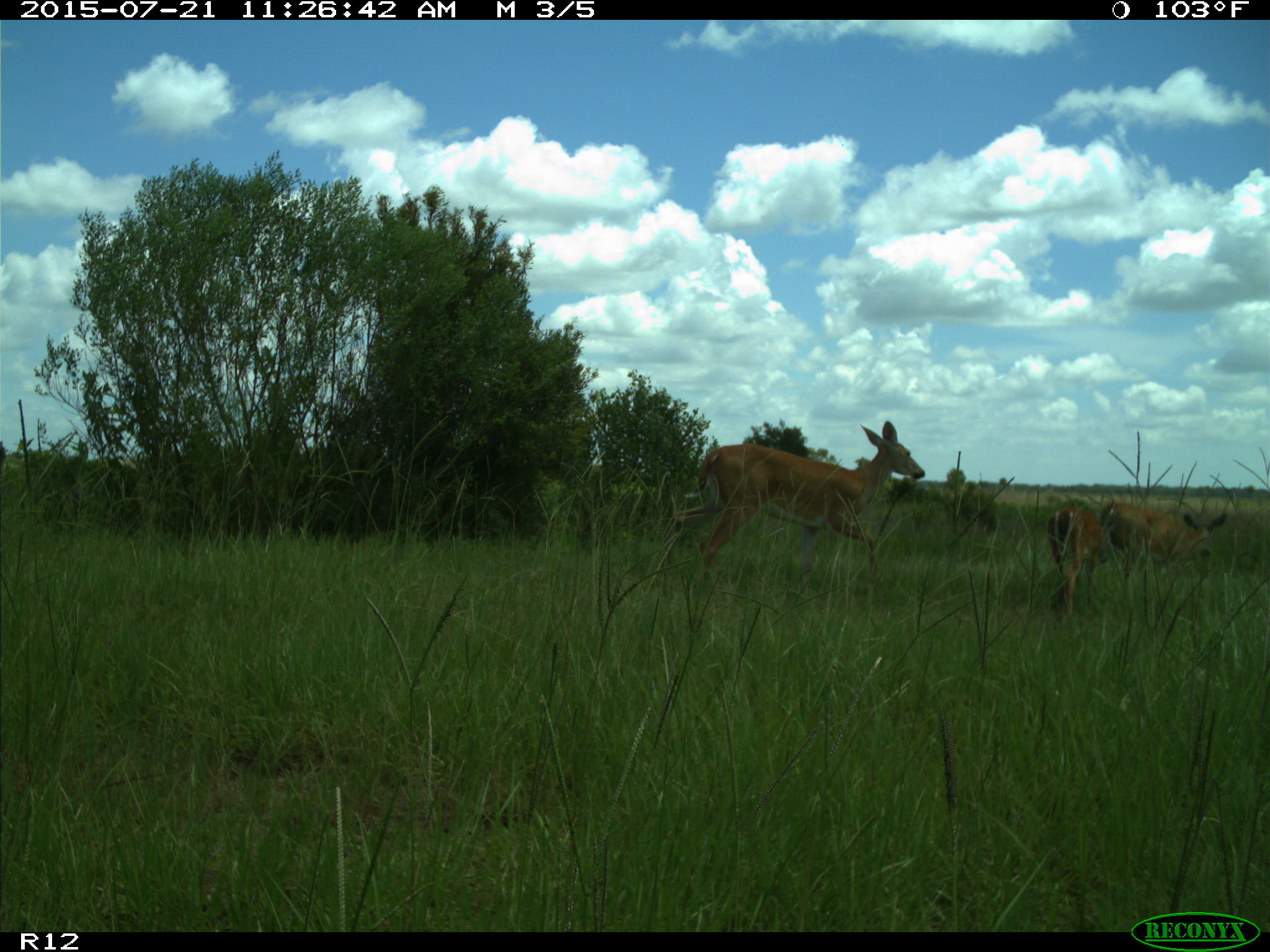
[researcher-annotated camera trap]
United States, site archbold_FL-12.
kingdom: Animalia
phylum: Chordata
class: Mammalia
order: Artiodactyla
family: Cervidae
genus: Odocoileus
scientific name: Odocoileus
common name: deer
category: unidentified deer